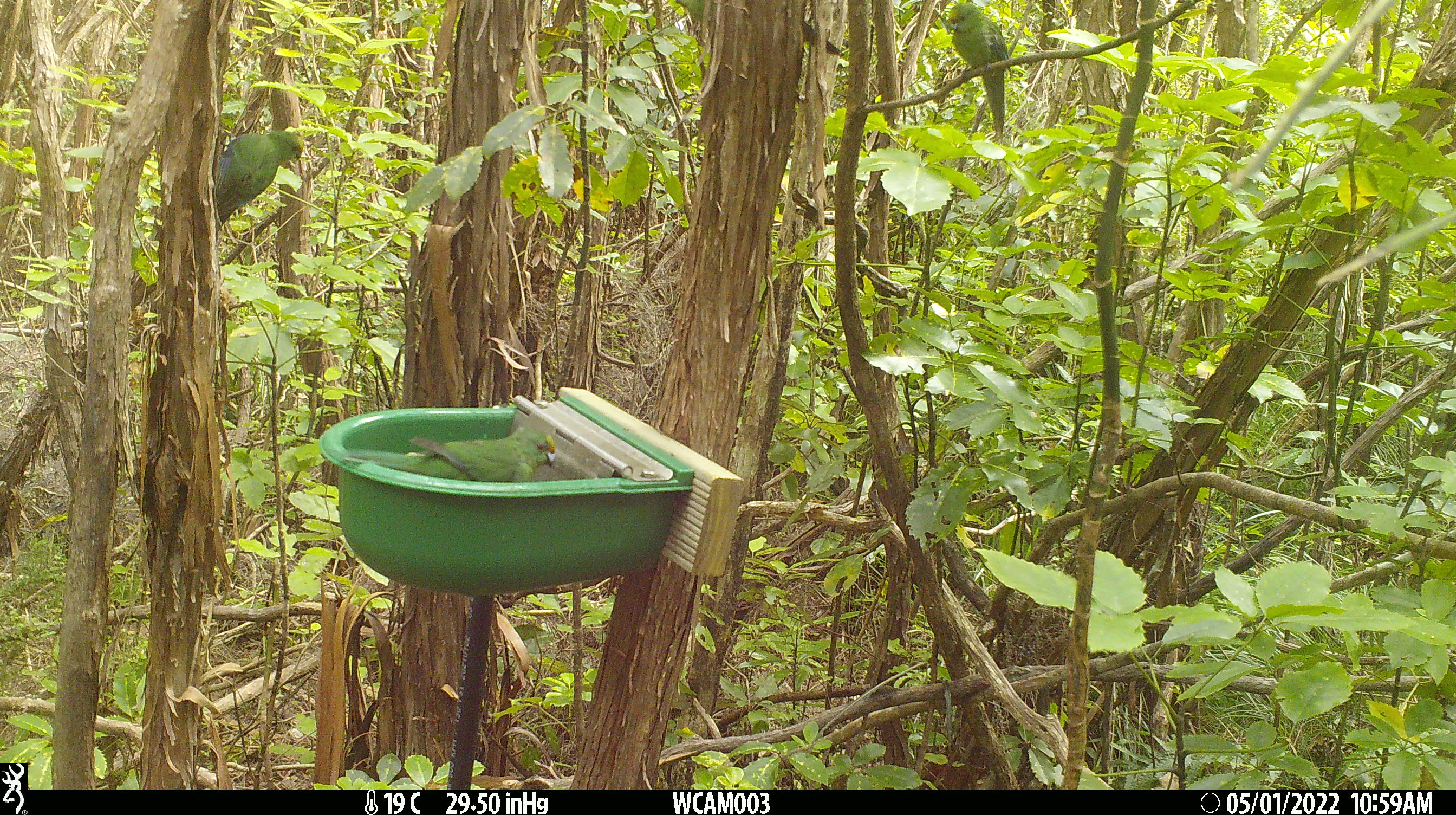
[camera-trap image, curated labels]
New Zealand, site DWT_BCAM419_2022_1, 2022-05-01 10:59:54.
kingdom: Animalia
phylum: Chordata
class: Aves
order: Psittaciformes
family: Psittaculidae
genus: Cyanoramphus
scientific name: Cyanoramphus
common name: parakeet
Parakeet (Cyanoramphus).